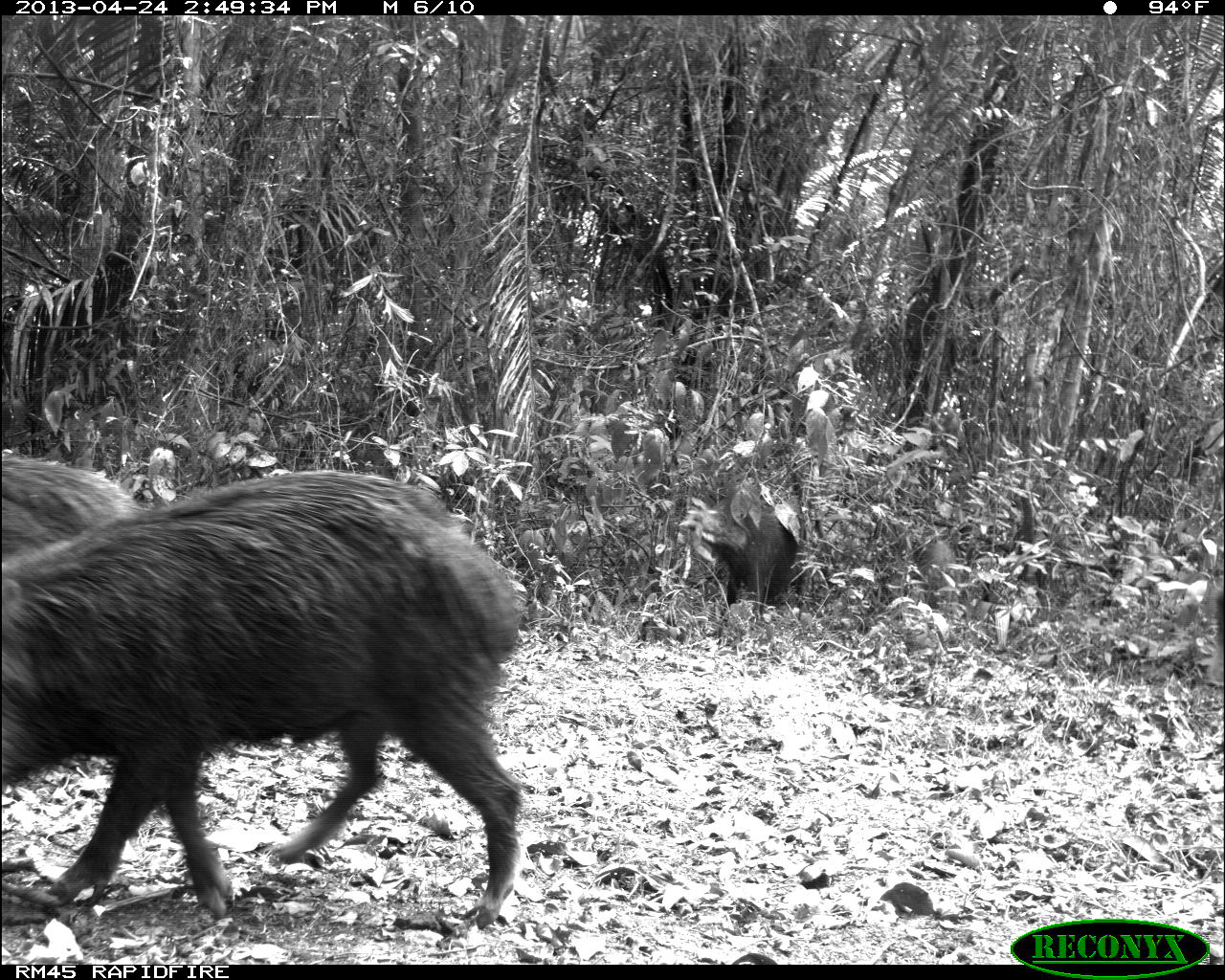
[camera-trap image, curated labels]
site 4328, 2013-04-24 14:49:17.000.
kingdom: Animalia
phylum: Chordata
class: Mammalia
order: Artiodactyla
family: Tayassuidae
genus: Tayassu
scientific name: Tayassu pecari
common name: white-lipped peccary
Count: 10.